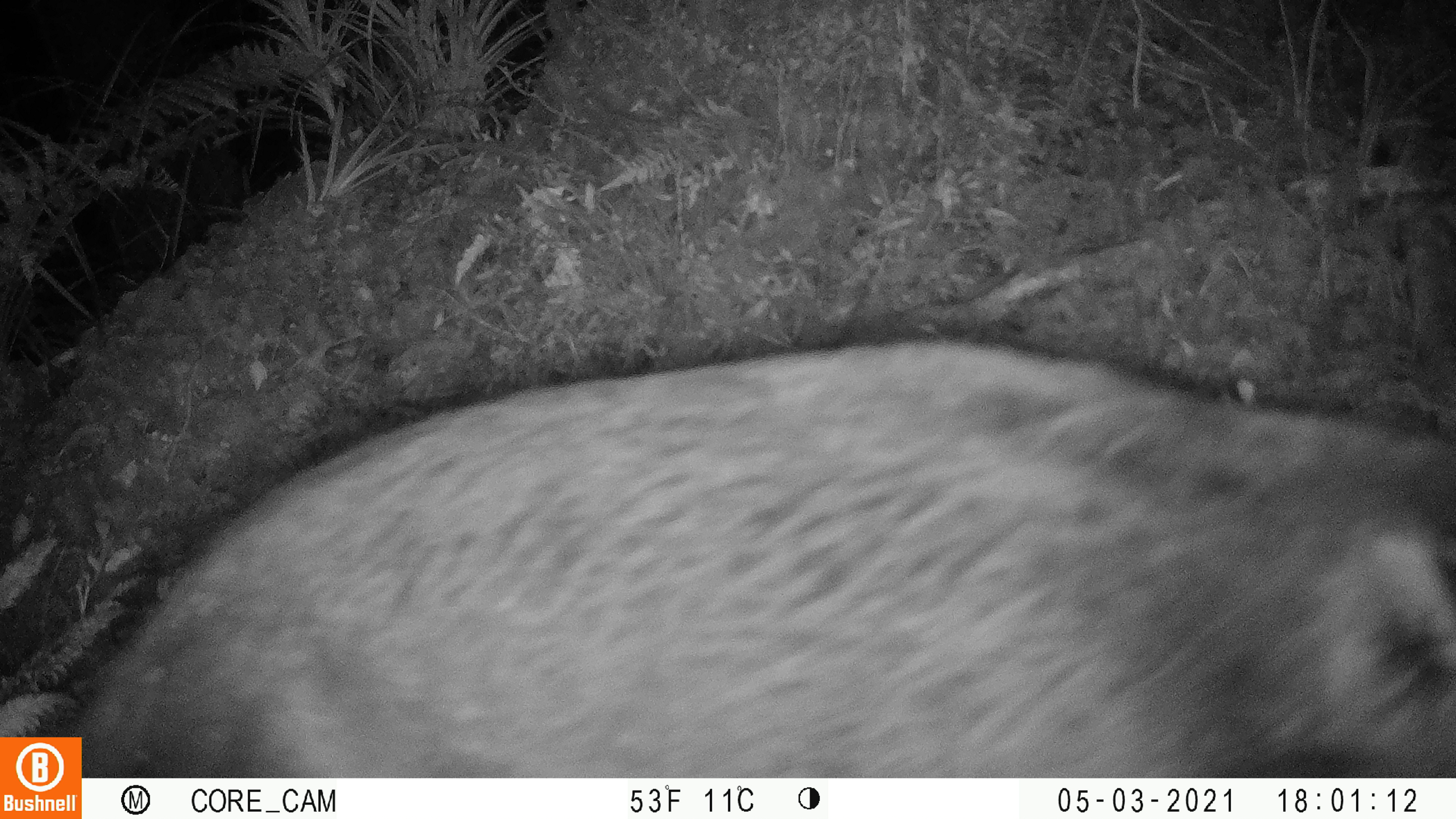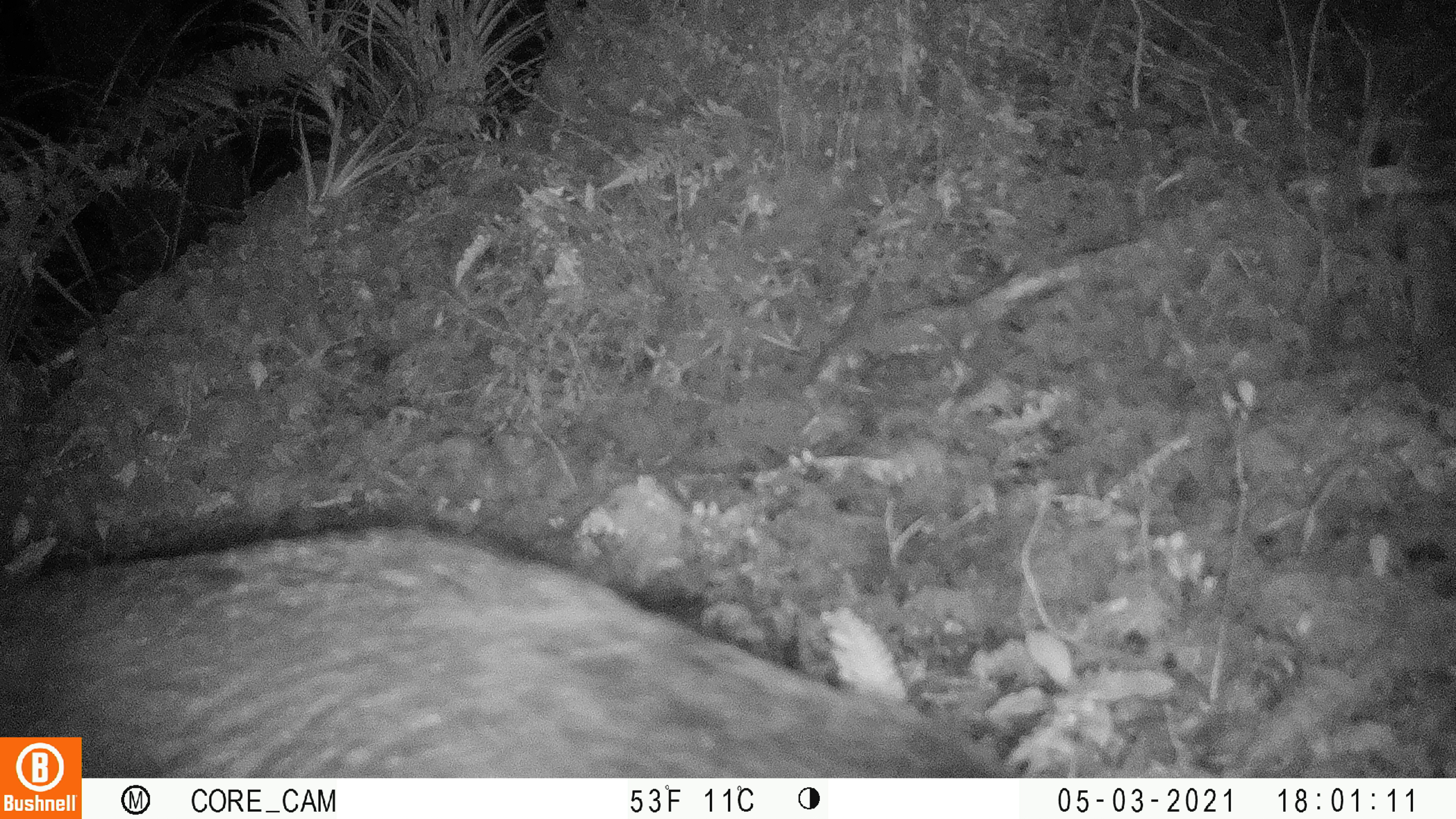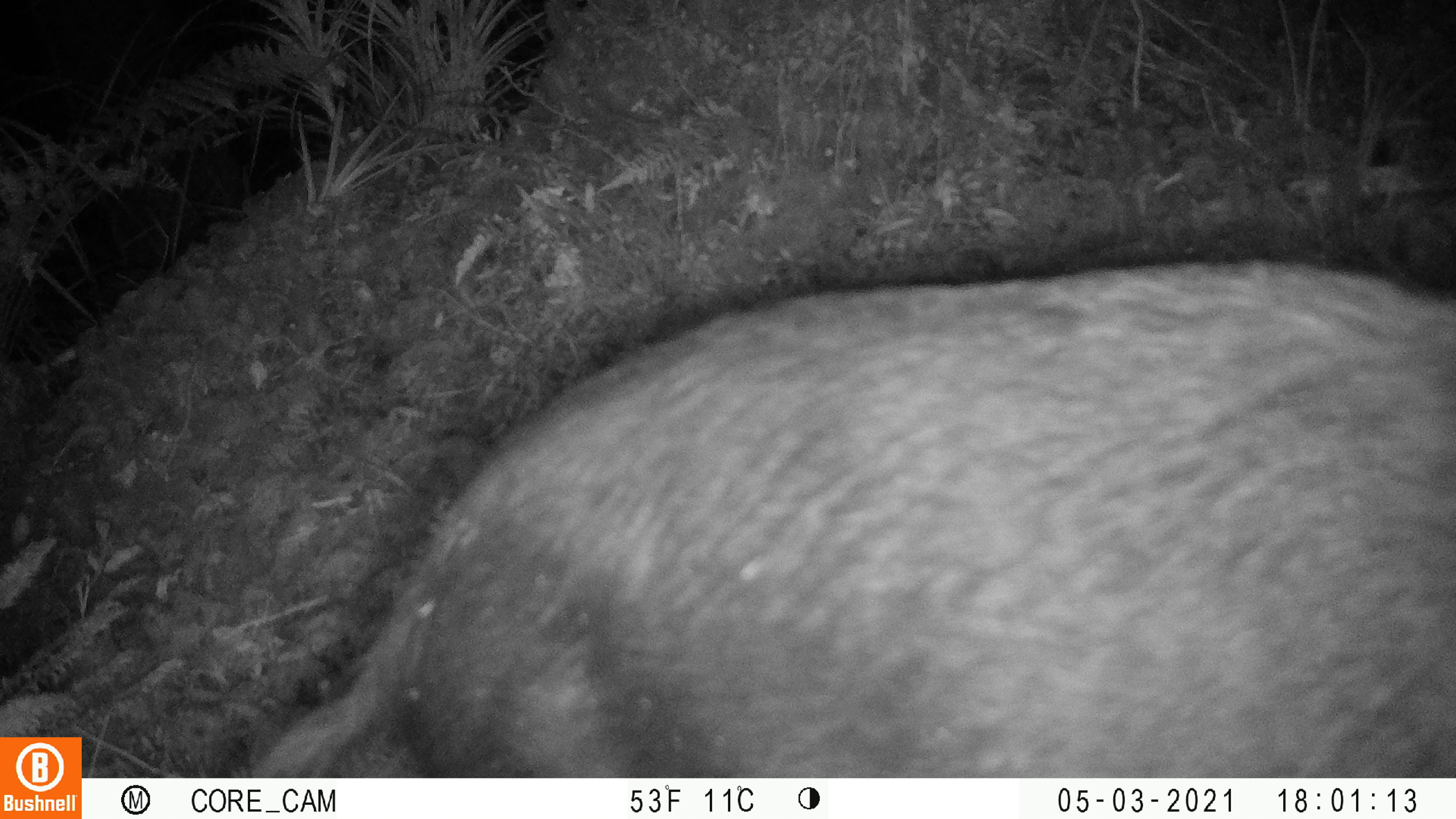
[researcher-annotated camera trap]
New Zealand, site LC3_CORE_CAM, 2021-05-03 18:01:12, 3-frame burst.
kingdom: Animalia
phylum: Chordata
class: Mammalia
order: Artiodactyla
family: Suidae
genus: Sus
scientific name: Sus scrofa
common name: pig